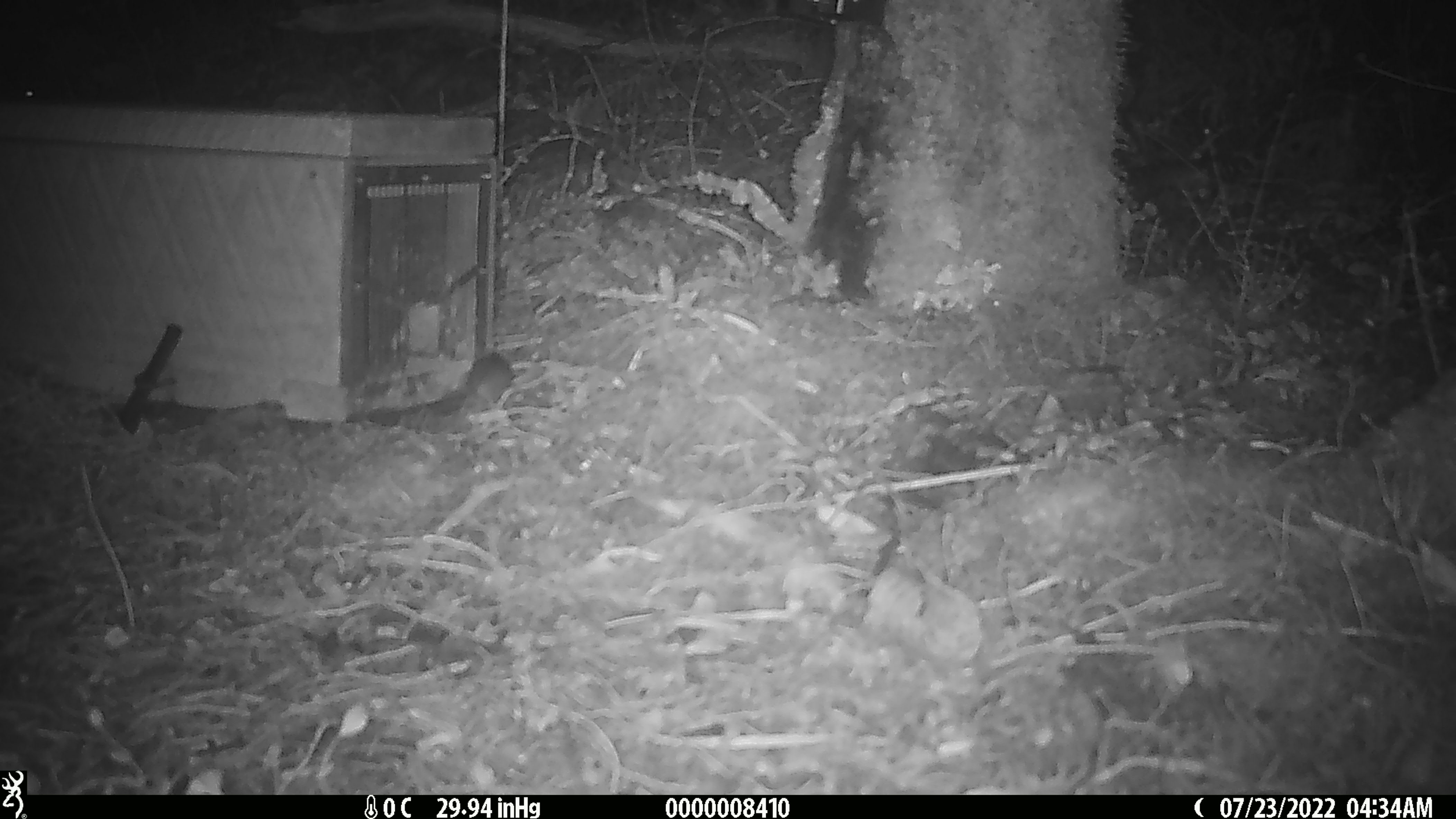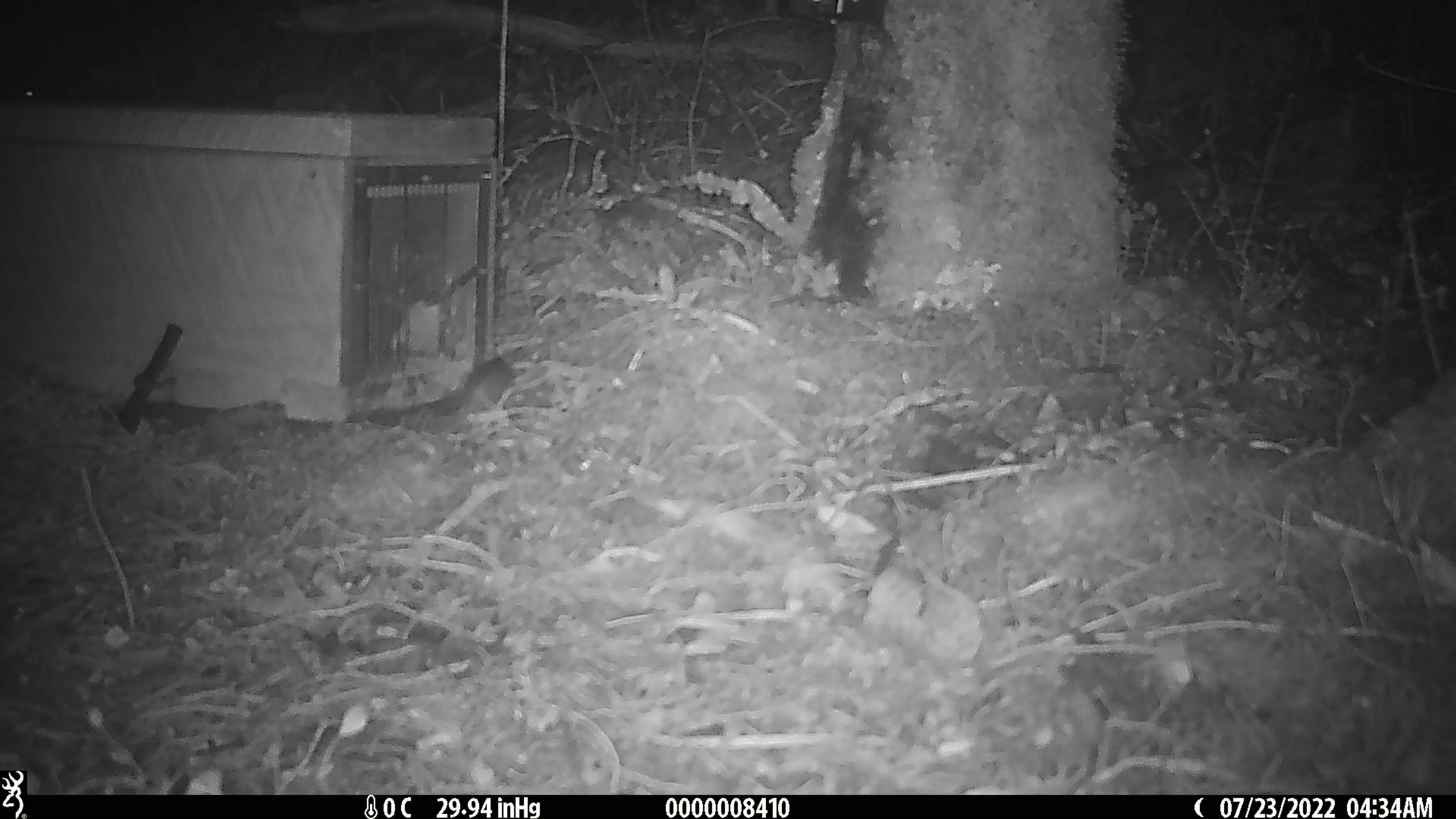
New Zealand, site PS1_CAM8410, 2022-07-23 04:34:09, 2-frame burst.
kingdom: Animalia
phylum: Chordata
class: Mammalia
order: Rodentia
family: Muridae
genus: Mus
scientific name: Mus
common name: mouse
Mouse (Mus).